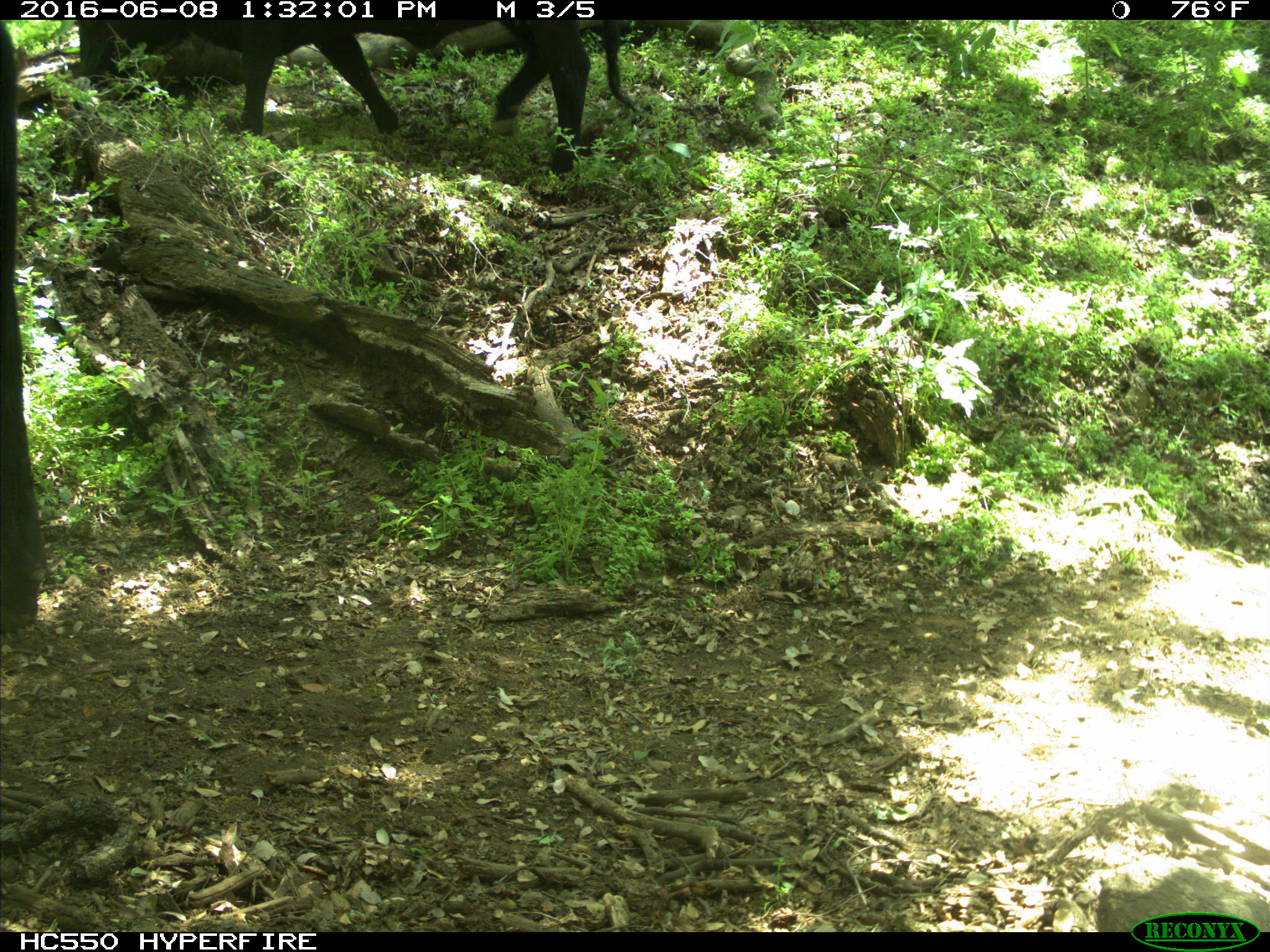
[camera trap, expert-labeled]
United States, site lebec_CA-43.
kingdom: Animalia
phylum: Chordata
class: Mammalia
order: Artiodactyla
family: Bovidae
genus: Bos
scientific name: Bos taurus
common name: domestic cow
Bos taurus (domestic cow).